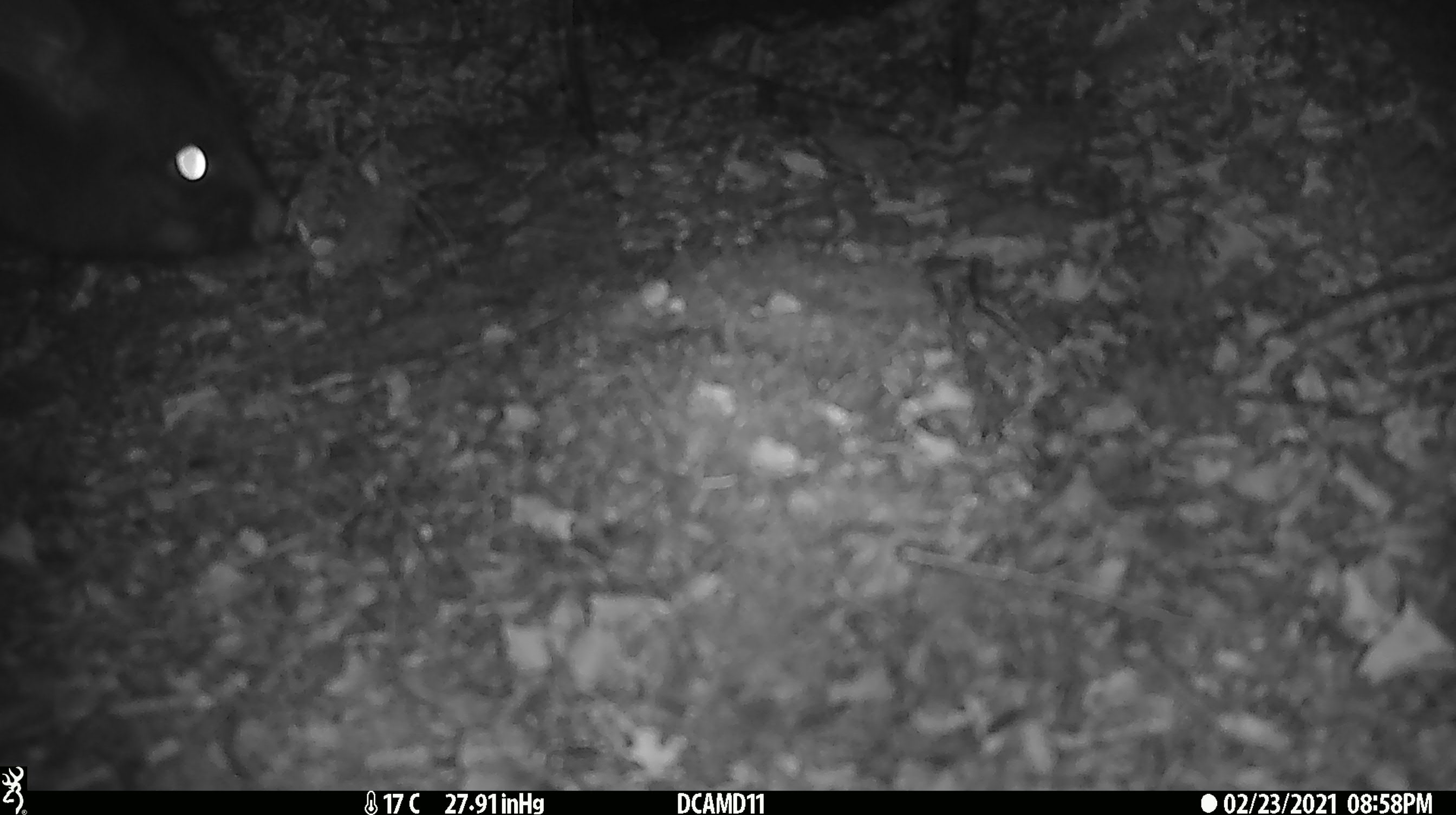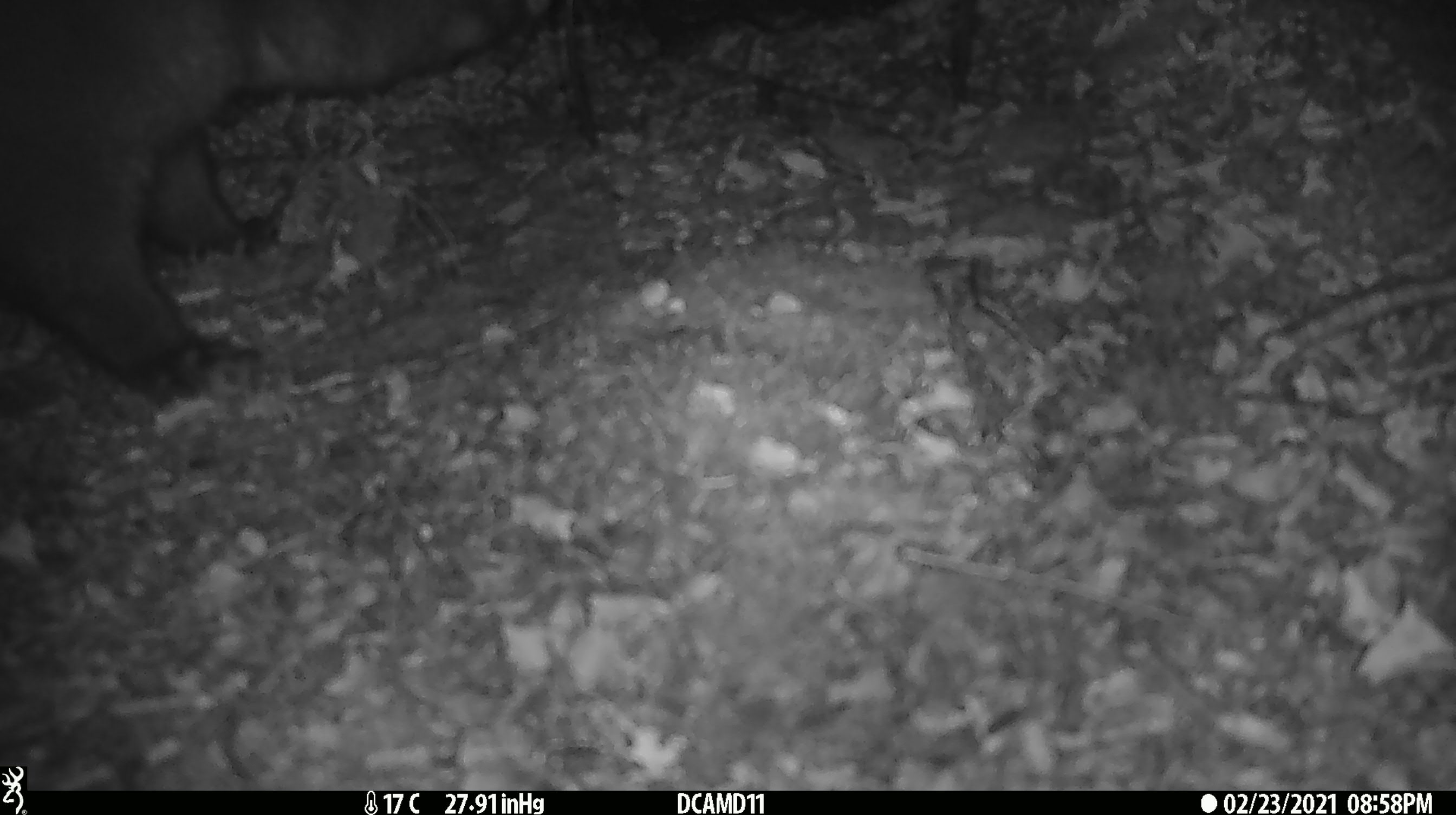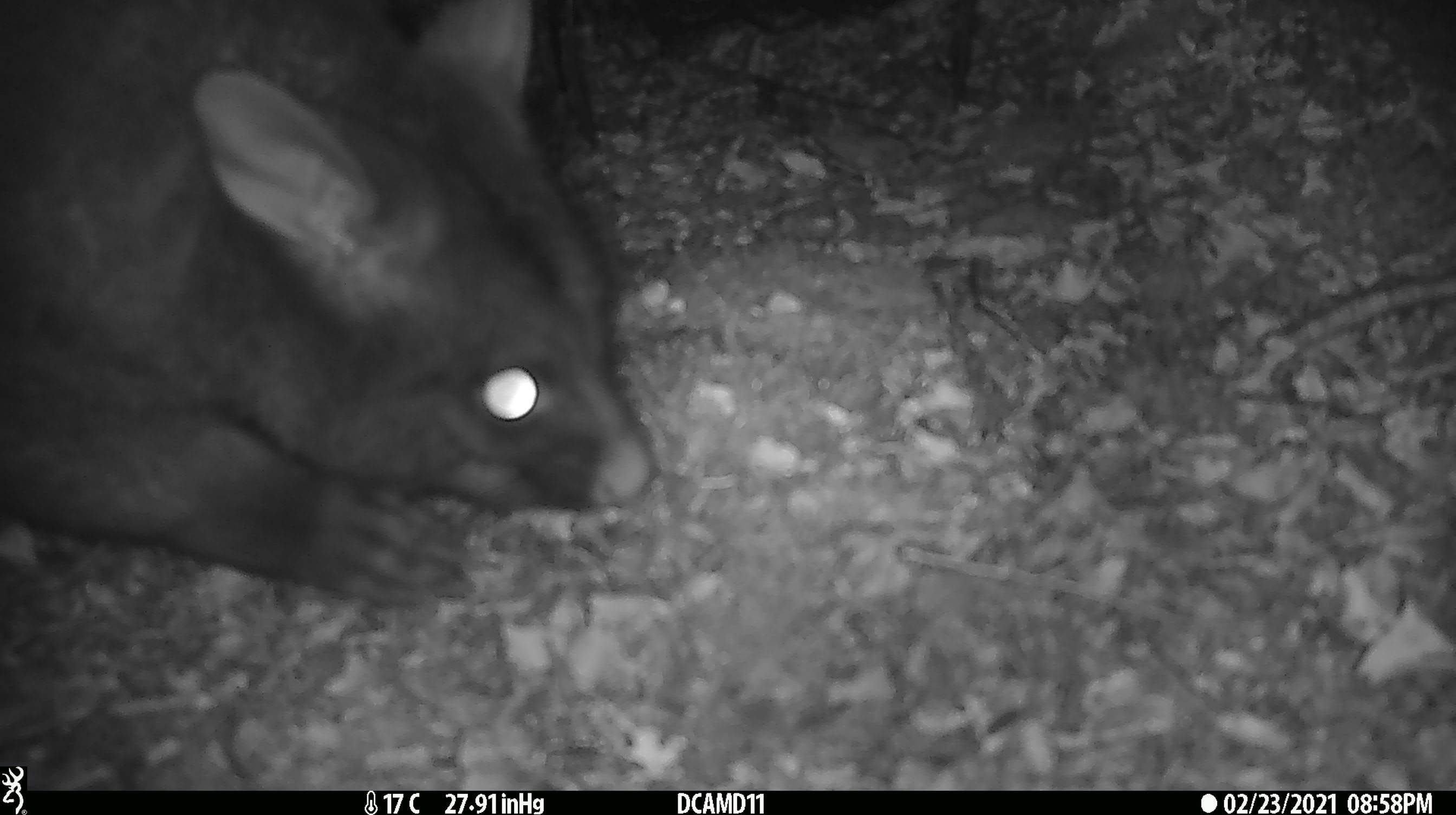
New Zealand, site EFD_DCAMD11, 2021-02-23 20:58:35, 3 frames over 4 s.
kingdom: Animalia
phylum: Chordata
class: Mammalia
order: Diprotodontia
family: Phalangeridae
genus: Trichosurus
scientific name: Trichosurus vulpecula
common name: common brushtail possum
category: possum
Possum (common brushtail possum) (Trichosurus vulpecula).